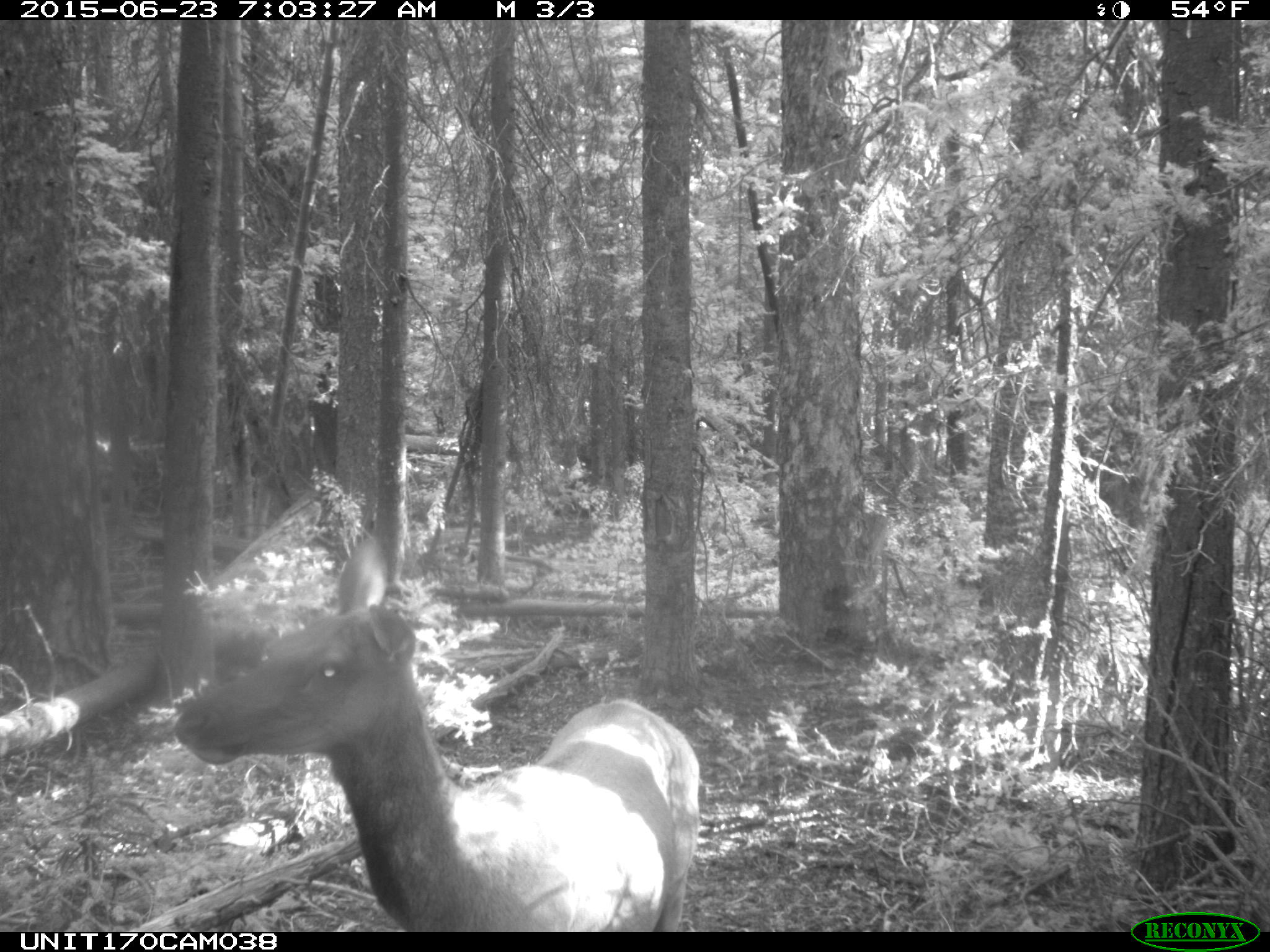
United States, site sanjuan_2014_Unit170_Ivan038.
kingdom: Animalia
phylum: Chordata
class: Mammalia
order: Artiodactyla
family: Cervidae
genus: Cervus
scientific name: Cervus elaphus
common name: red deer